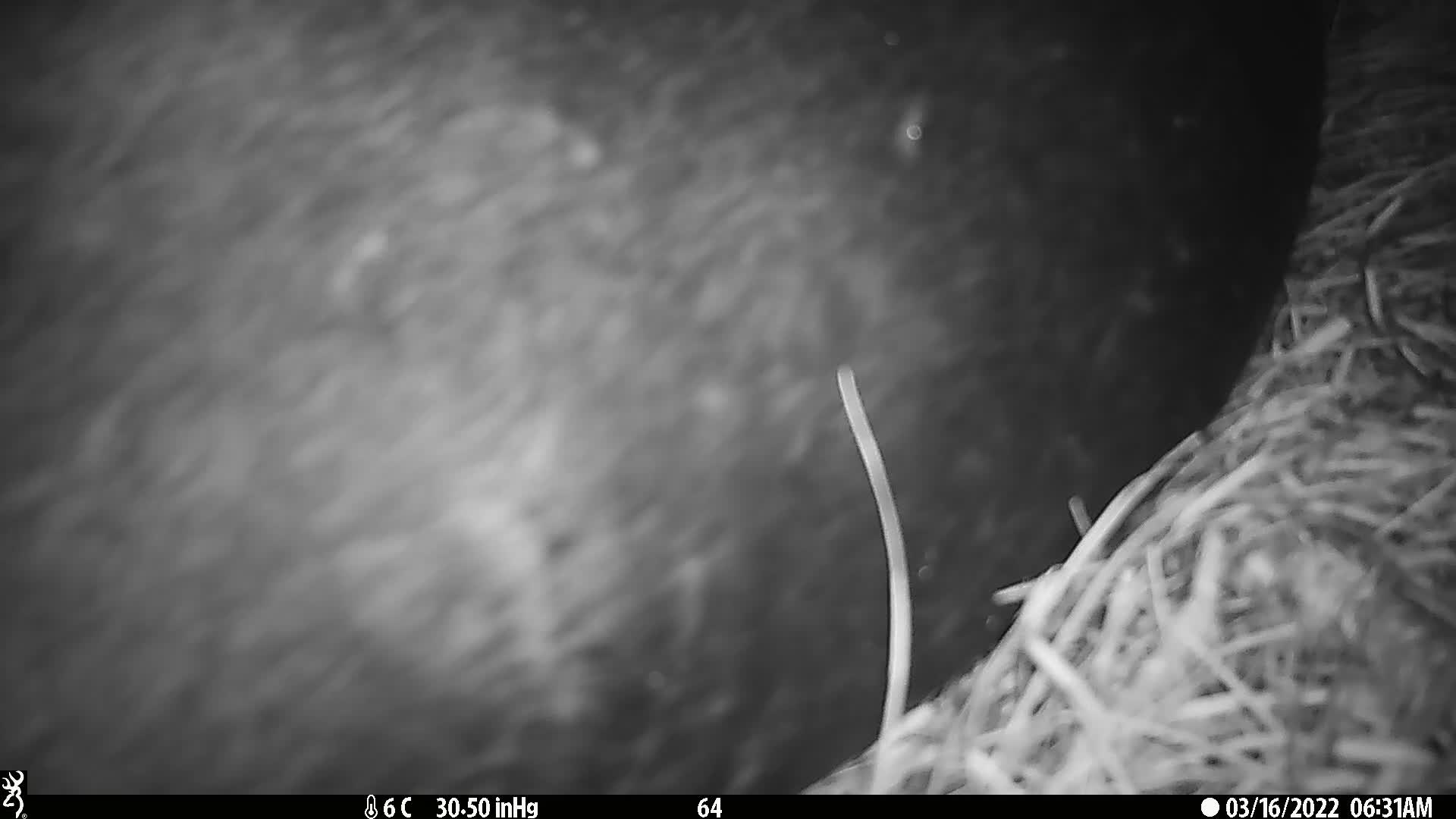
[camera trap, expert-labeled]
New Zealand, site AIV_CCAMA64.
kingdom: Animalia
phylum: Chordata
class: Mammalia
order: Carnivora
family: Otariidae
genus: Phocarctos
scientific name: Phocarctos hookeri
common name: new zealand sea lion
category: sealion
Sealion (new zealand sea lion) (Phocarctos hookeri).